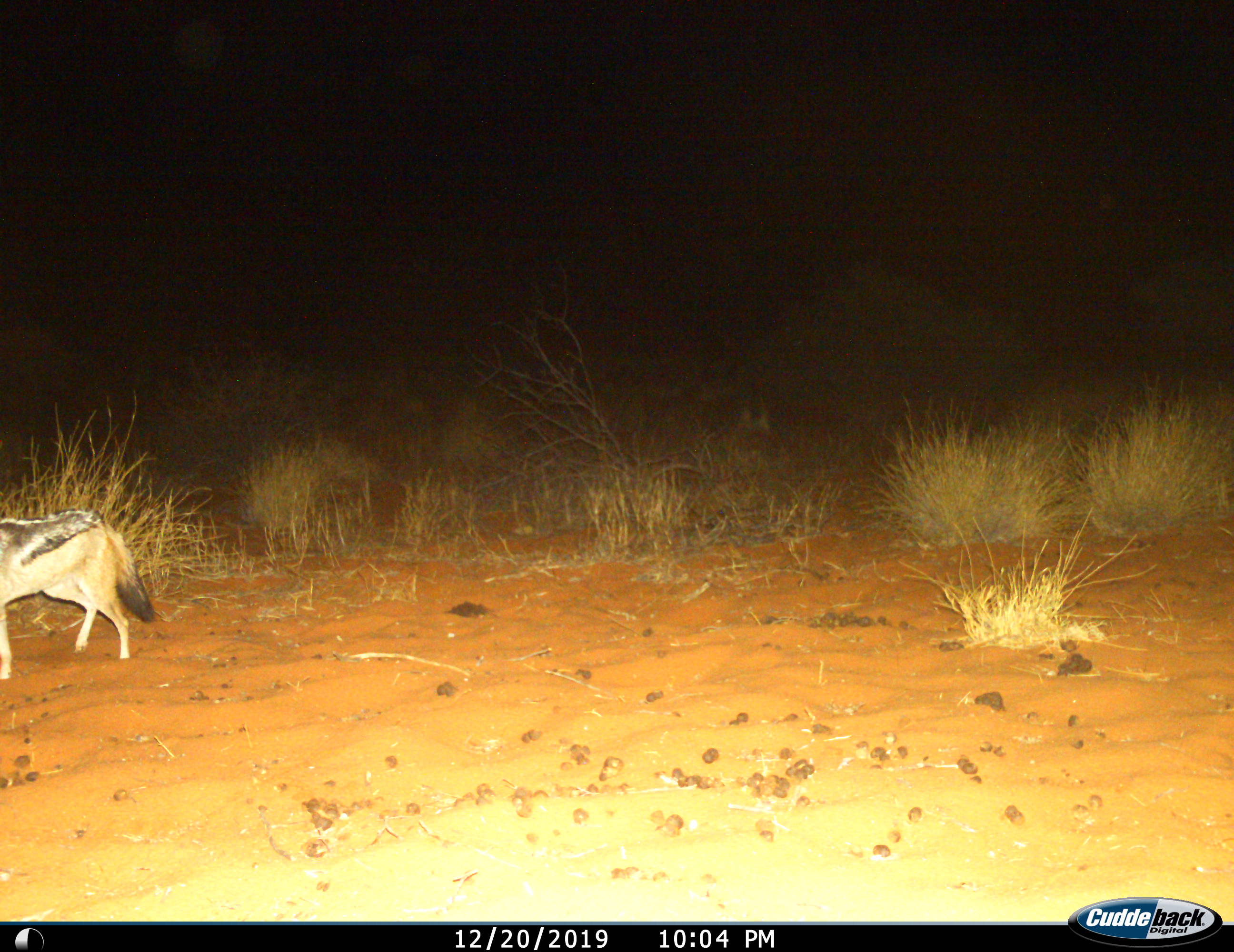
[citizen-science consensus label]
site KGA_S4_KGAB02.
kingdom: Animalia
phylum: Chordata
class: Mammalia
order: Carnivora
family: Canidae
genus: Lupulella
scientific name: Lupulella mesomelas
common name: black-backed jackal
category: jackalblackbacked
Jackalblackbacked (black-backed jackal) (Lupulella mesomelas), count 1. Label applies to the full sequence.